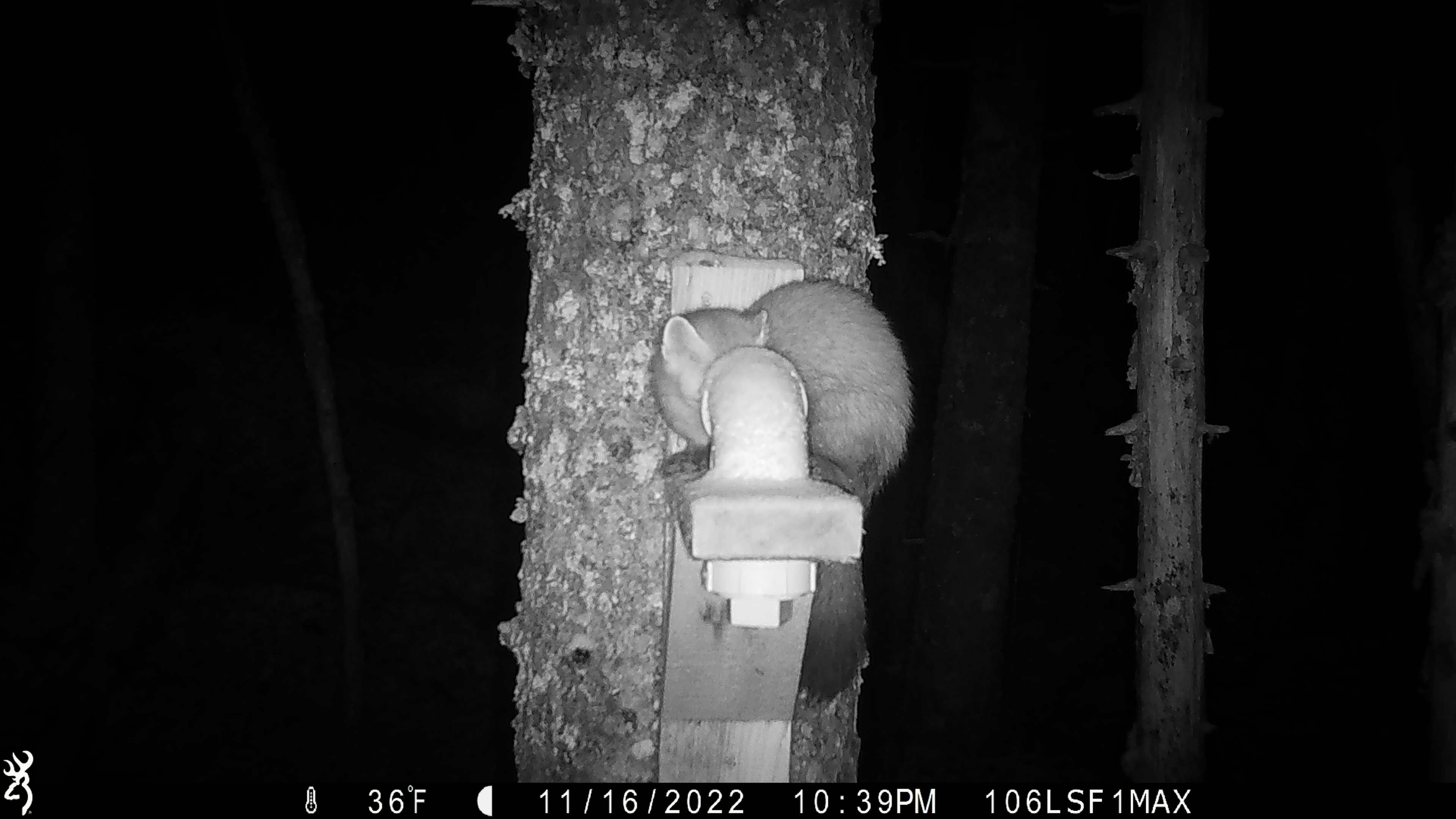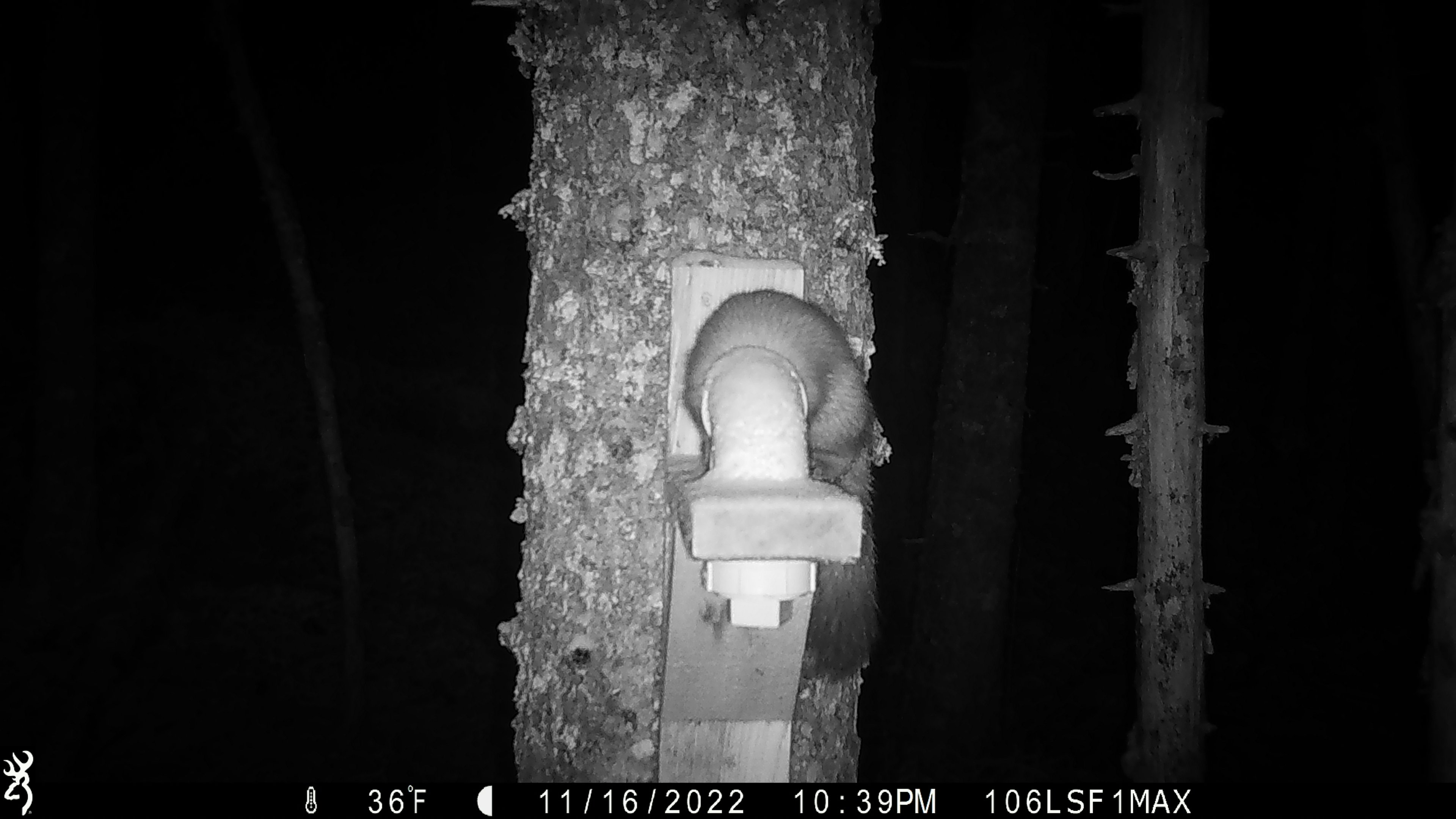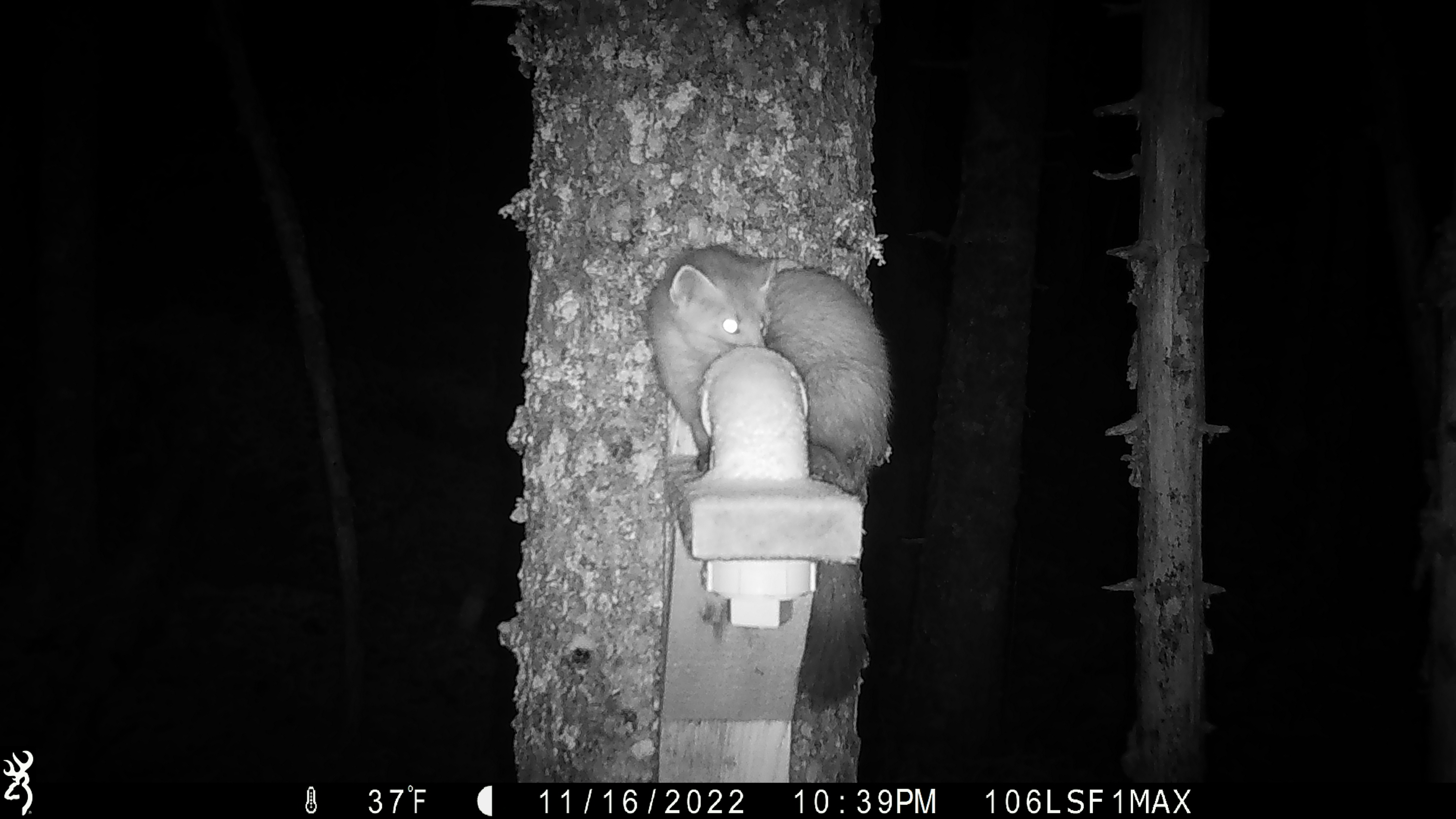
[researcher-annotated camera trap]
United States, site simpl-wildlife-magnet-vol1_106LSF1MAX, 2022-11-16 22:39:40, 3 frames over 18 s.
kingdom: Animalia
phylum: Chordata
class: Mammalia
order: Carnivora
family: Mustelidae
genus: Martes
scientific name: Martes americana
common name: american marten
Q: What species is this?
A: American marten (Martes americana).